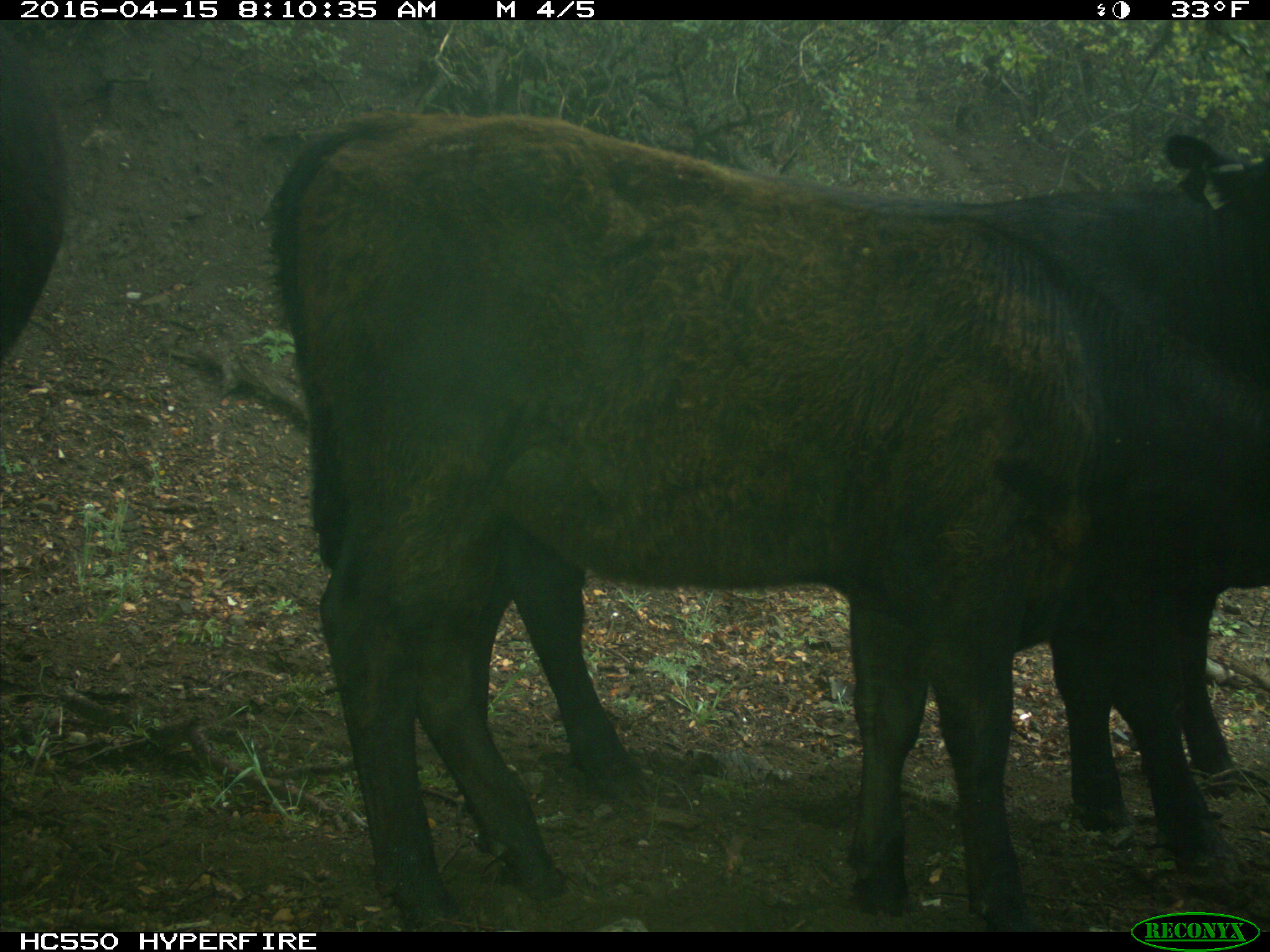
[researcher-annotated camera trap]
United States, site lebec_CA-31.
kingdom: Animalia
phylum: Chordata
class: Mammalia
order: Artiodactyla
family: Bovidae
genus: Bos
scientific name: Bos taurus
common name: domestic cow